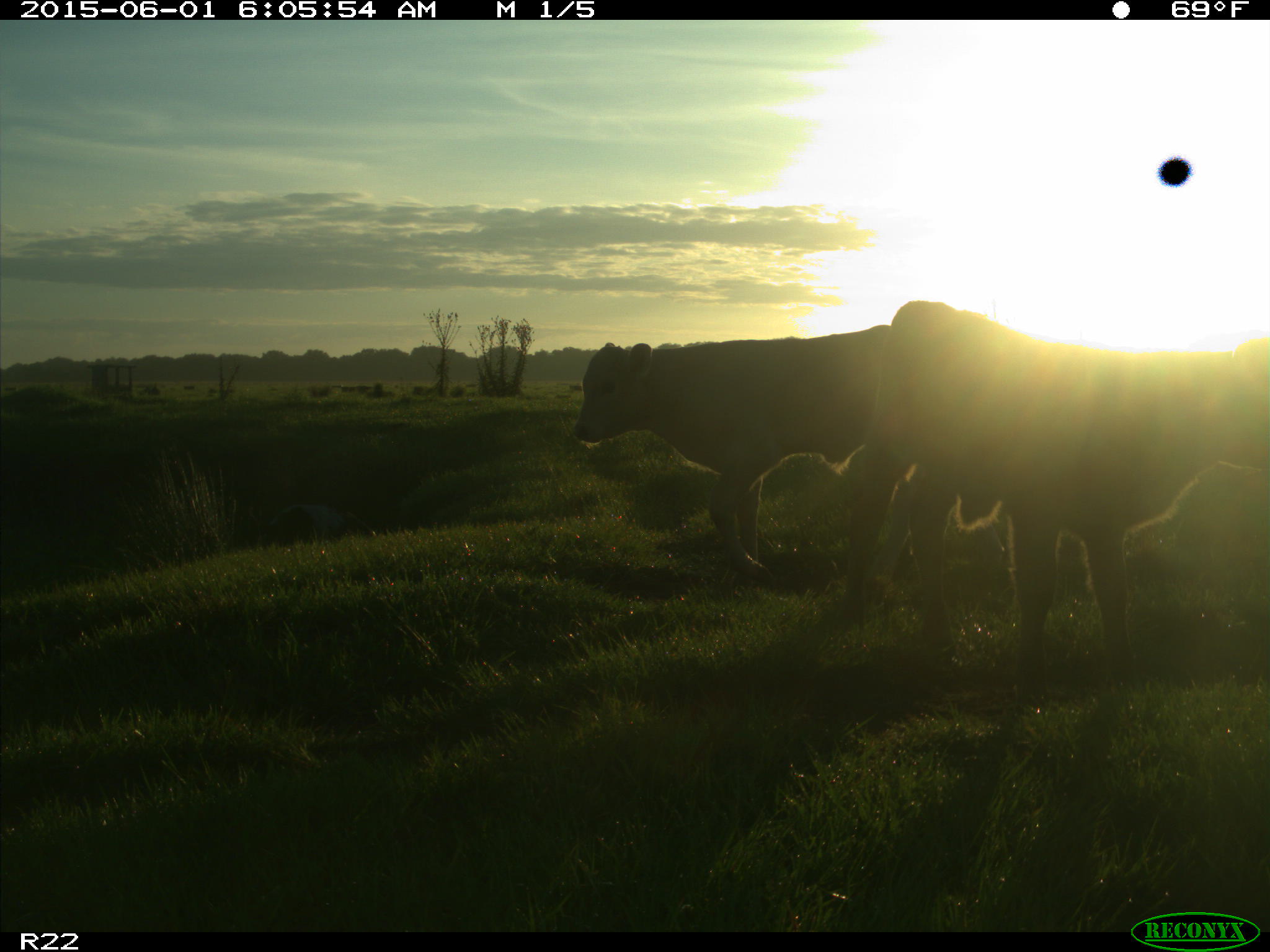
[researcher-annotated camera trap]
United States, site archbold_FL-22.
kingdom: Animalia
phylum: Chordata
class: Mammalia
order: Artiodactyla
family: Bovidae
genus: Bos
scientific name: Bos taurus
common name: domestic cow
Bos taurus (domestic cow).